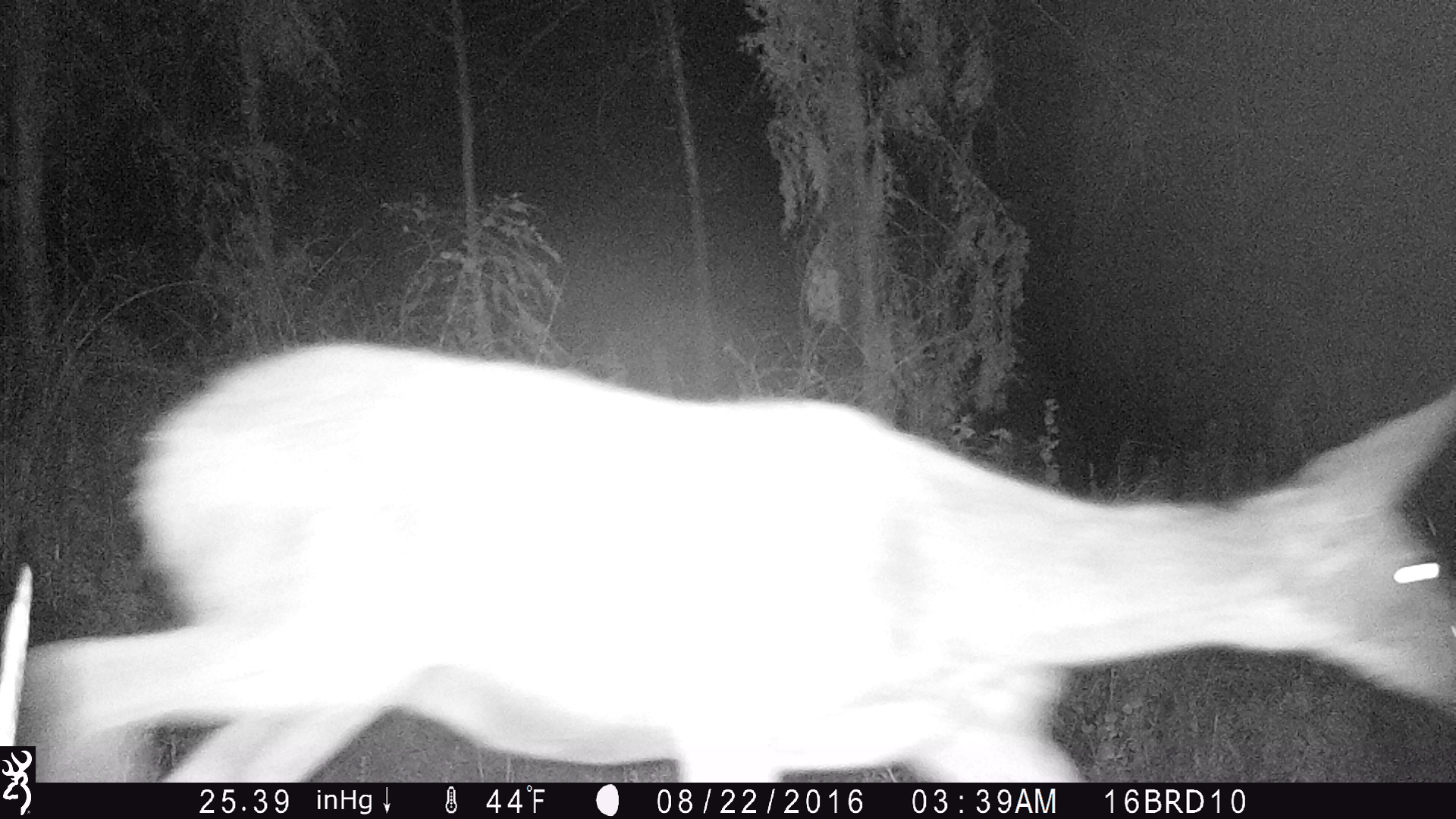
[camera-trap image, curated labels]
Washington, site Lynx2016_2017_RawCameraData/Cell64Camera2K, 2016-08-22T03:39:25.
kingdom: Animalia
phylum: Chordata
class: Mammalia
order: Artiodactyla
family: Cervidae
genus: Odocoileus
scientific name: Odocoileus hemionus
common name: mule deer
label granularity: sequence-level